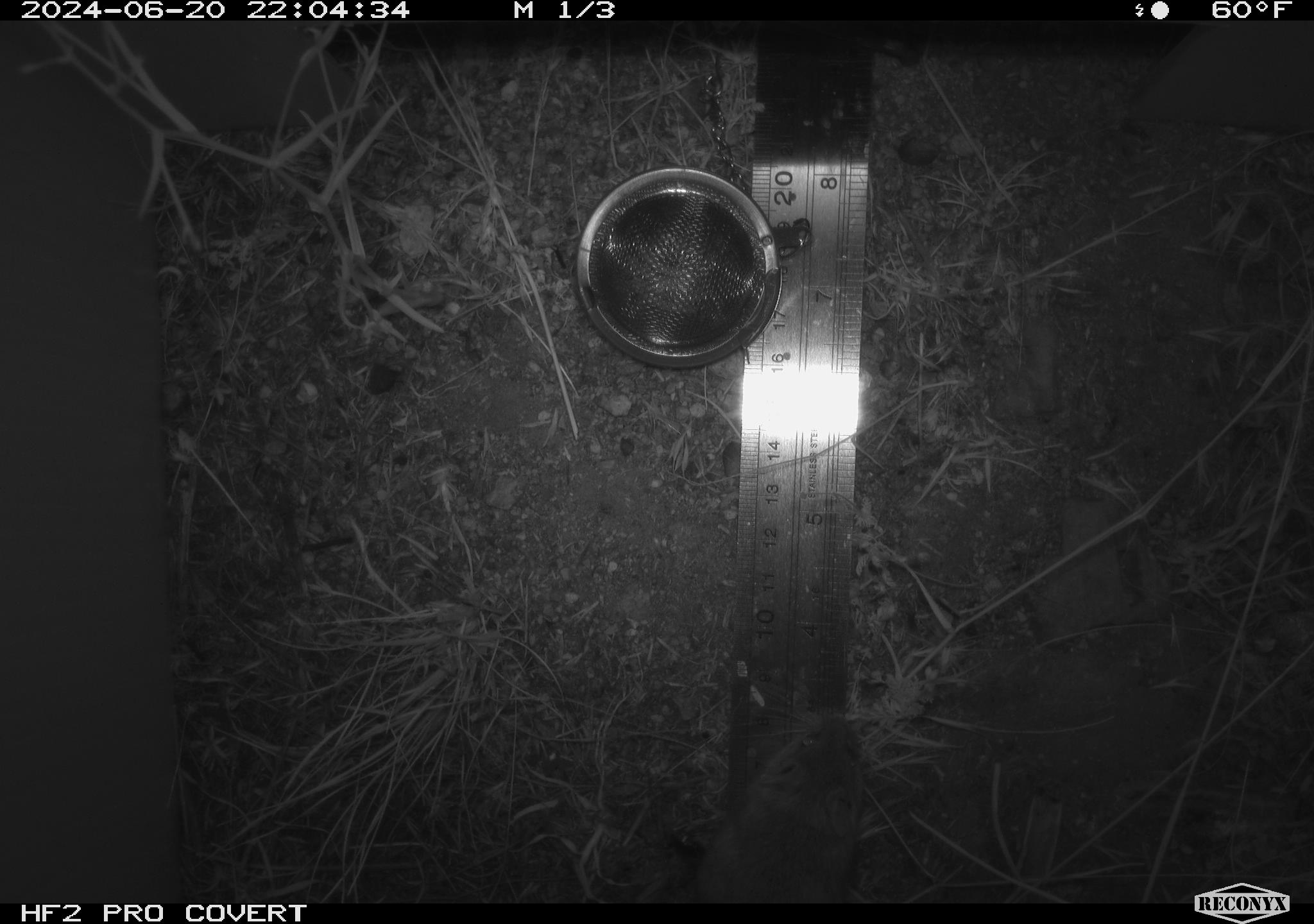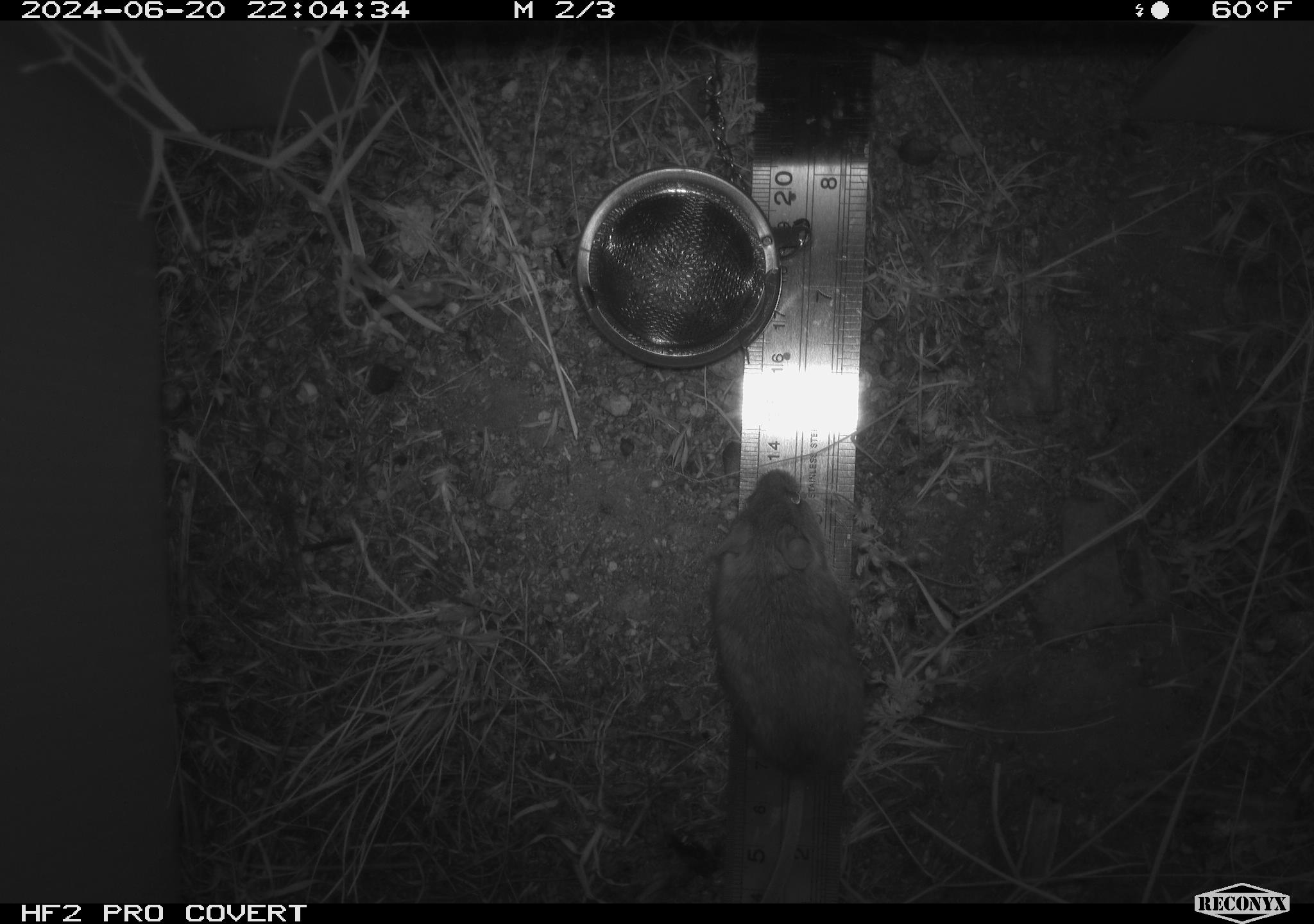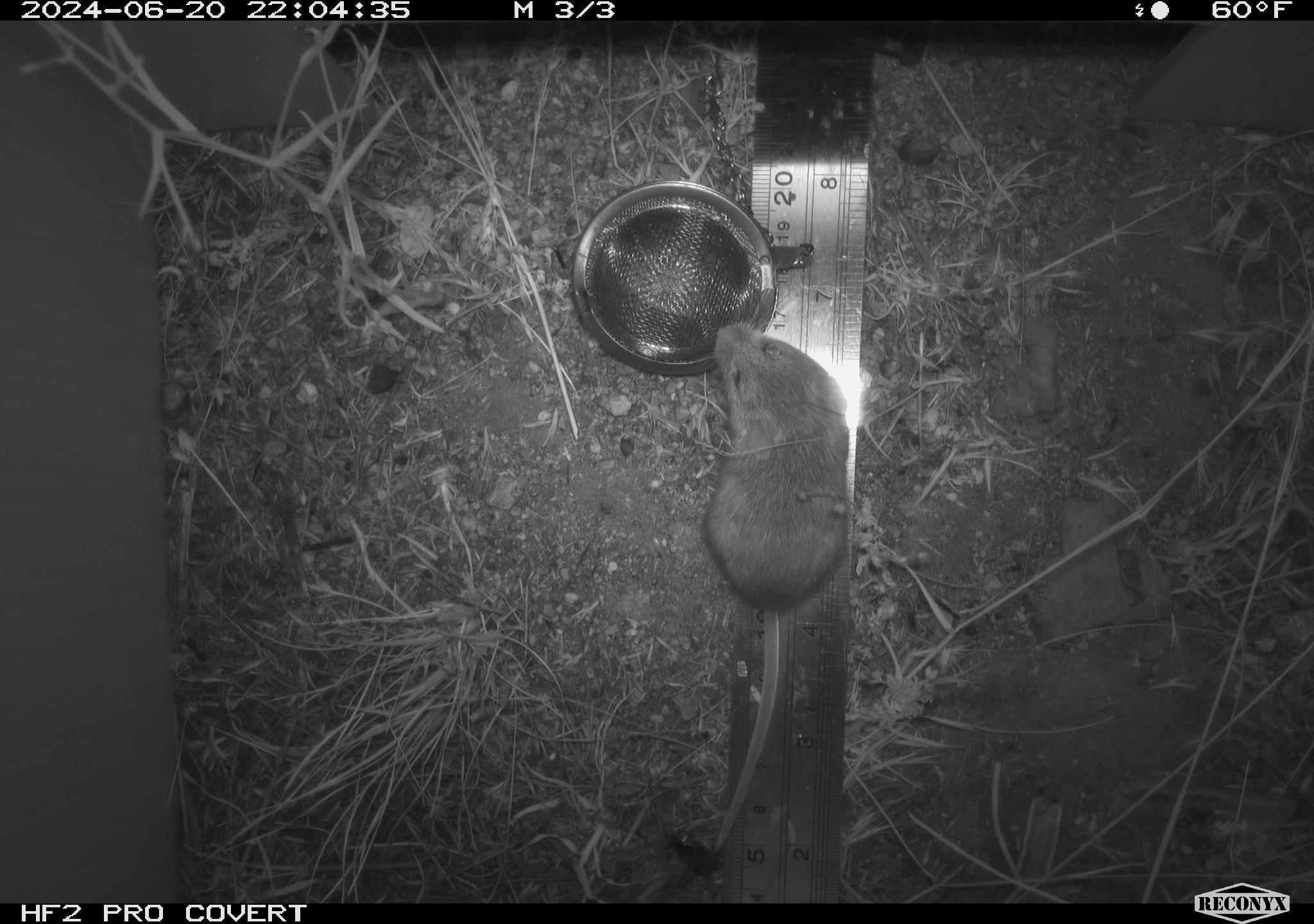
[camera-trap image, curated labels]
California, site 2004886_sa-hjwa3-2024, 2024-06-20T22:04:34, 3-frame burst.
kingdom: Animalia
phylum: Chordata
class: Mammalia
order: Rodentia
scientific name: Rodentia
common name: rodent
Rodent (Rodentia).